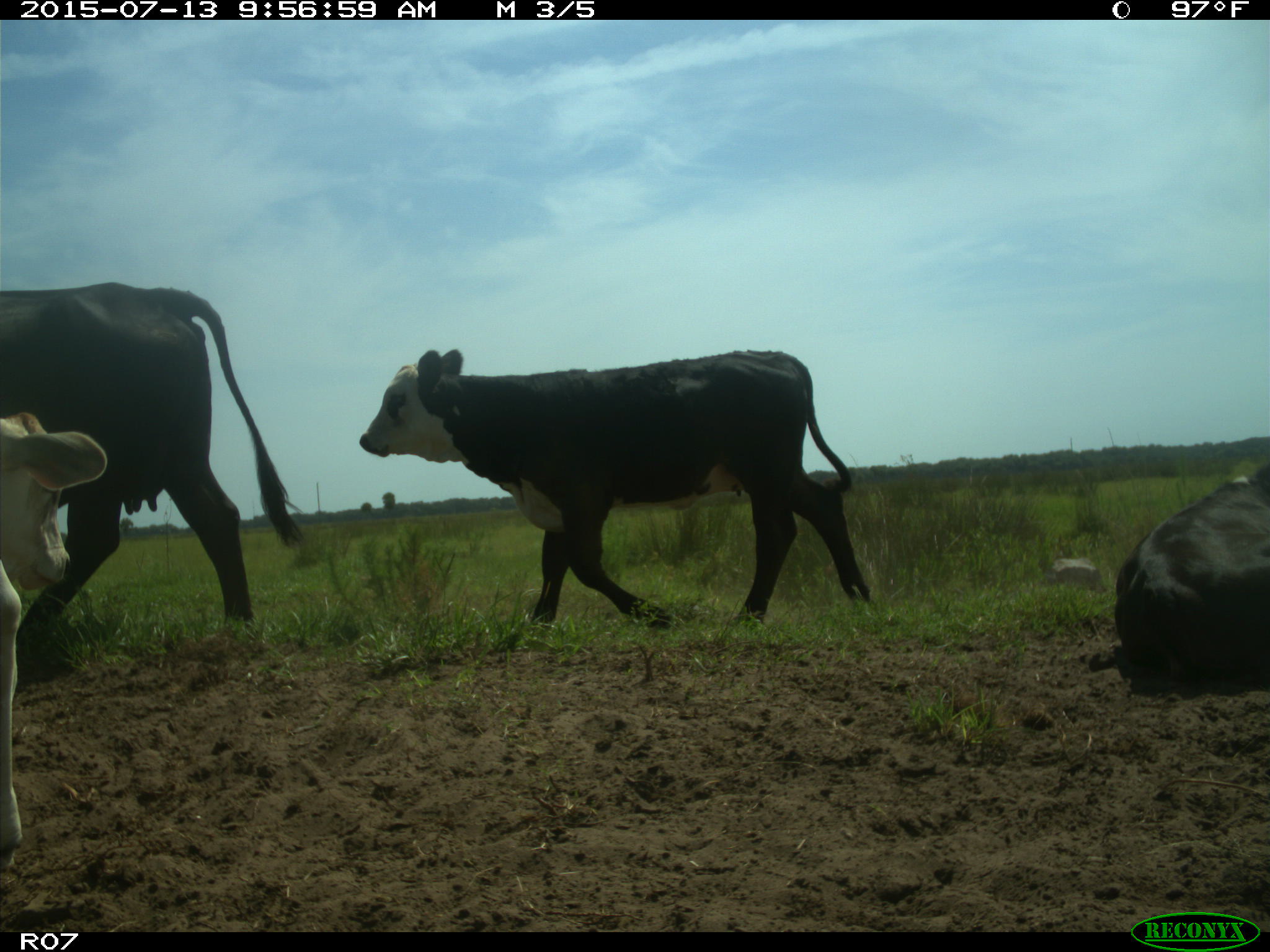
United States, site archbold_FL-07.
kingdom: Animalia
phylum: Chordata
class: Mammalia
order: Artiodactyla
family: Bovidae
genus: Bos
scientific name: Bos taurus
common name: domestic cow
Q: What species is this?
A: Bos taurus (domestic cow).